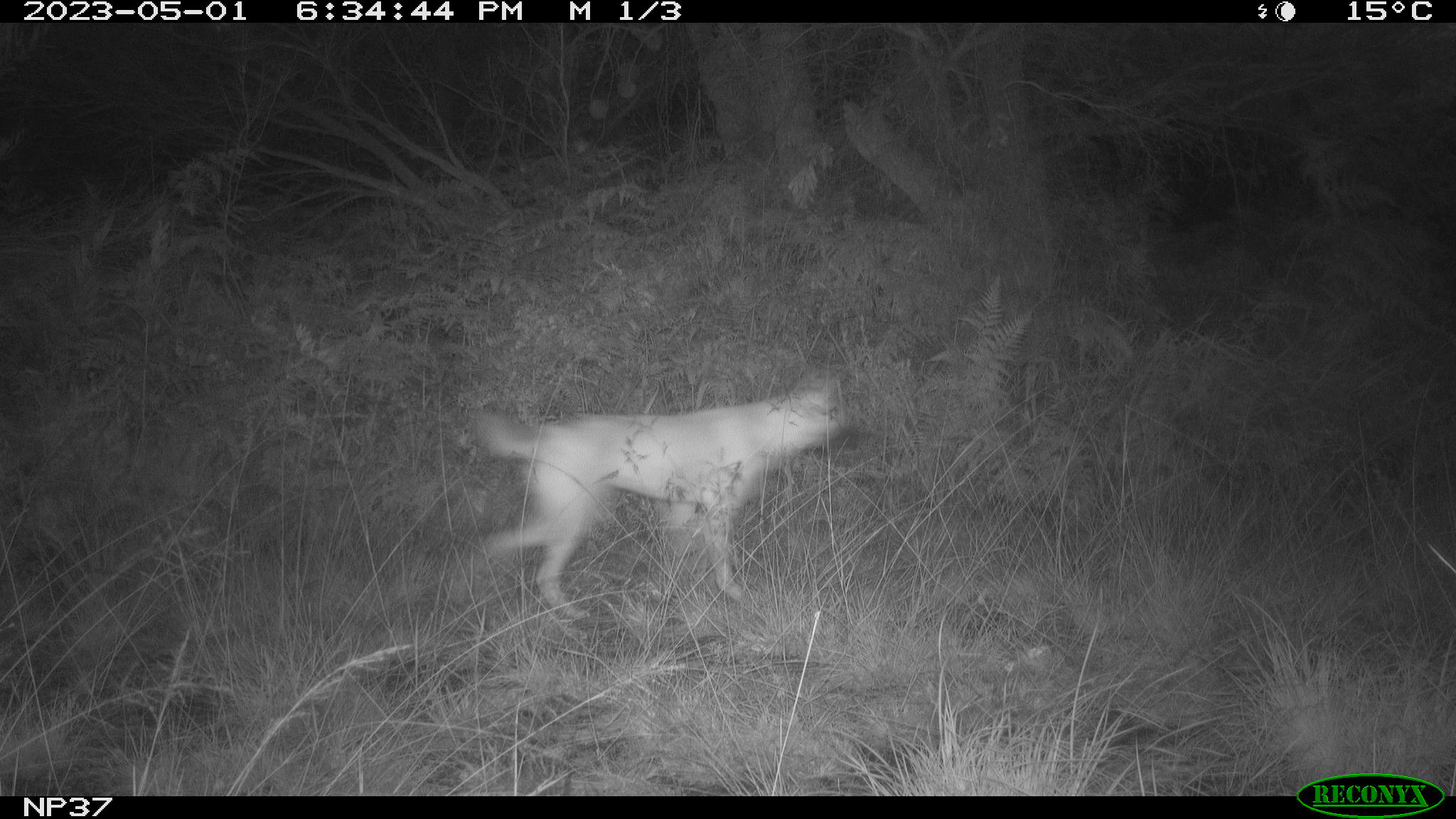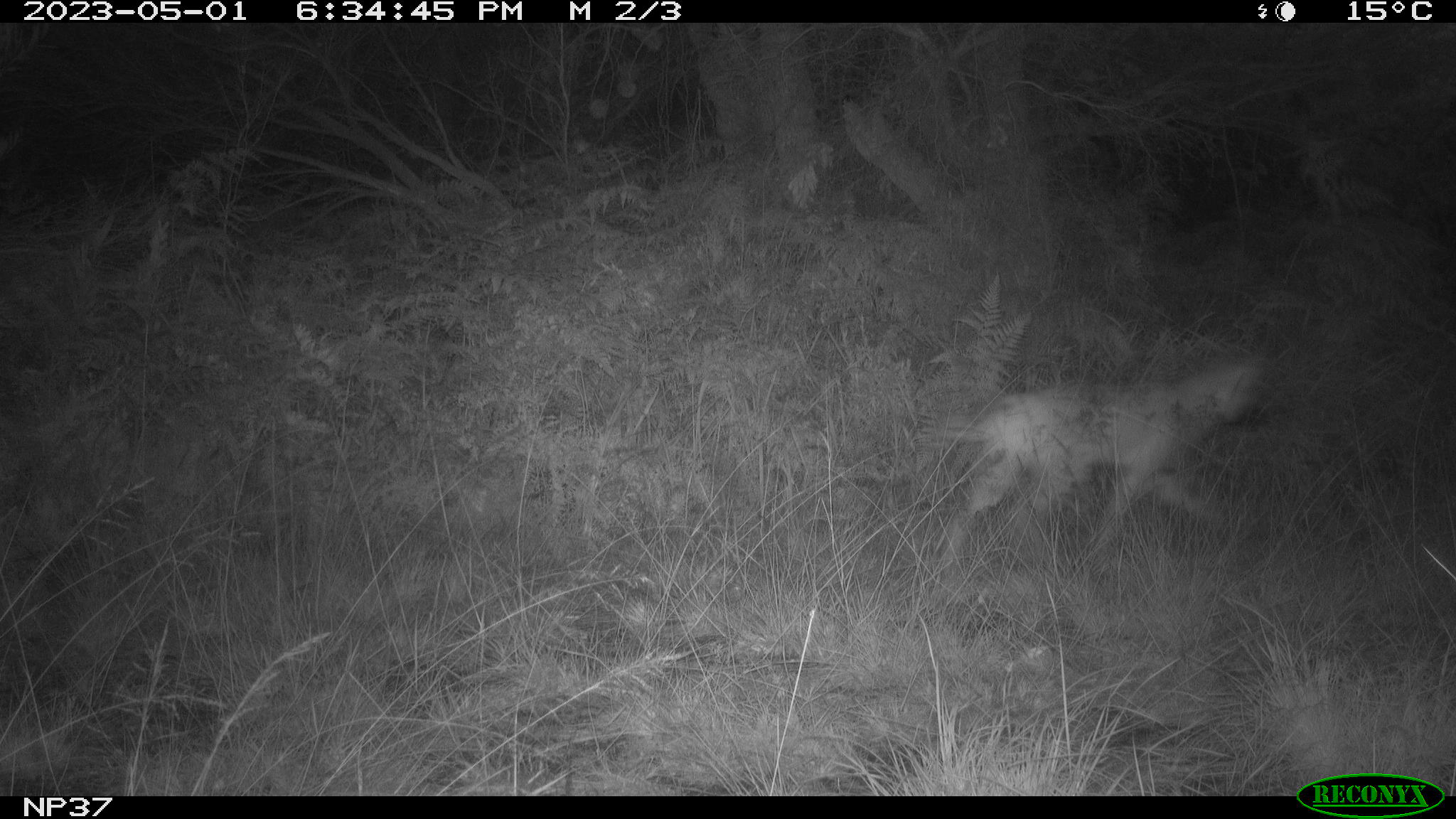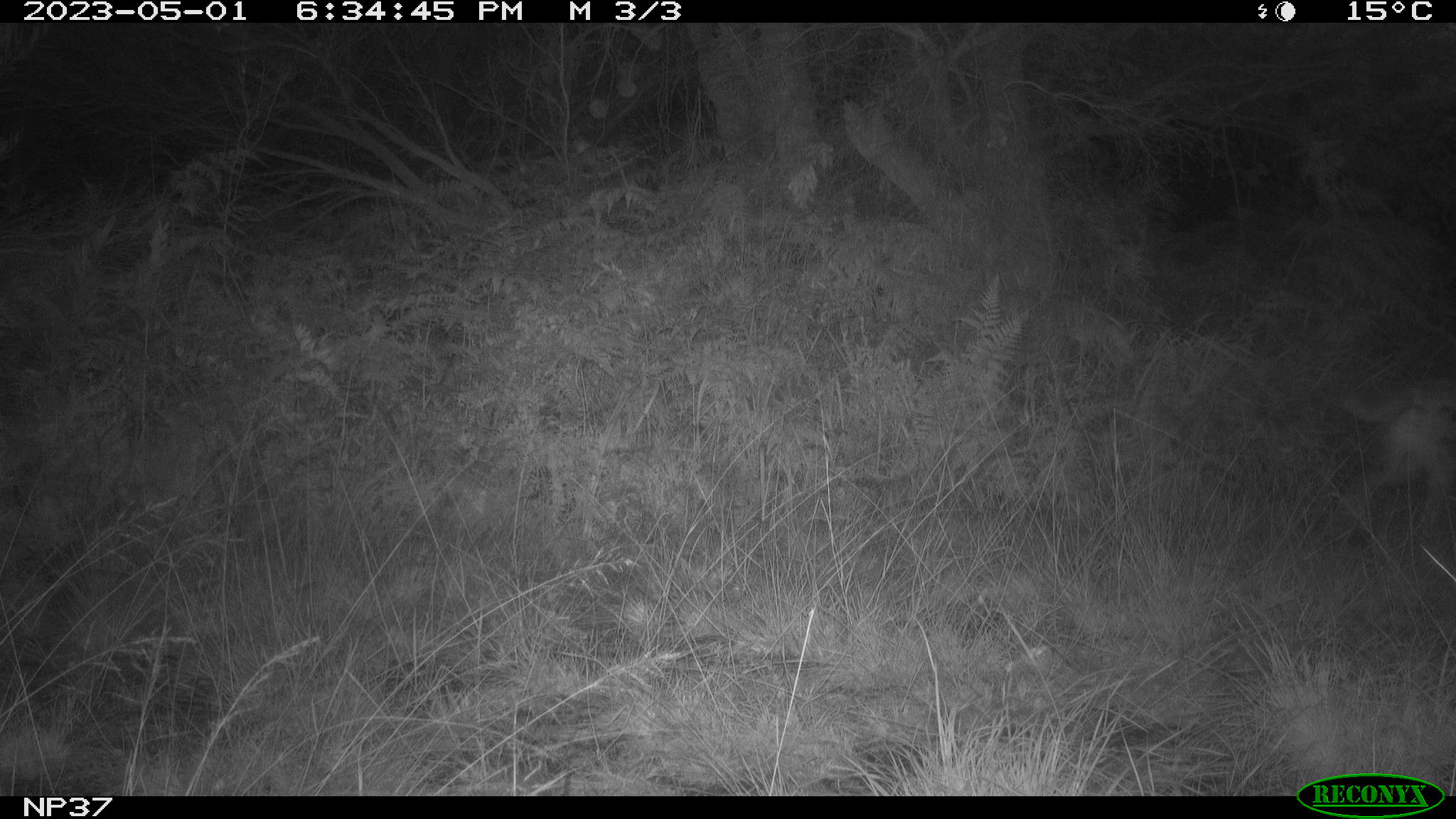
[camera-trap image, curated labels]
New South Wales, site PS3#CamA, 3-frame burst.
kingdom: Animalia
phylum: Chordata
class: Mammalia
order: Carnivora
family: Canidae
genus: Canis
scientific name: Canis familiaris dingo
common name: dingo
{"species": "dingo (Canis familiaris dingo)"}